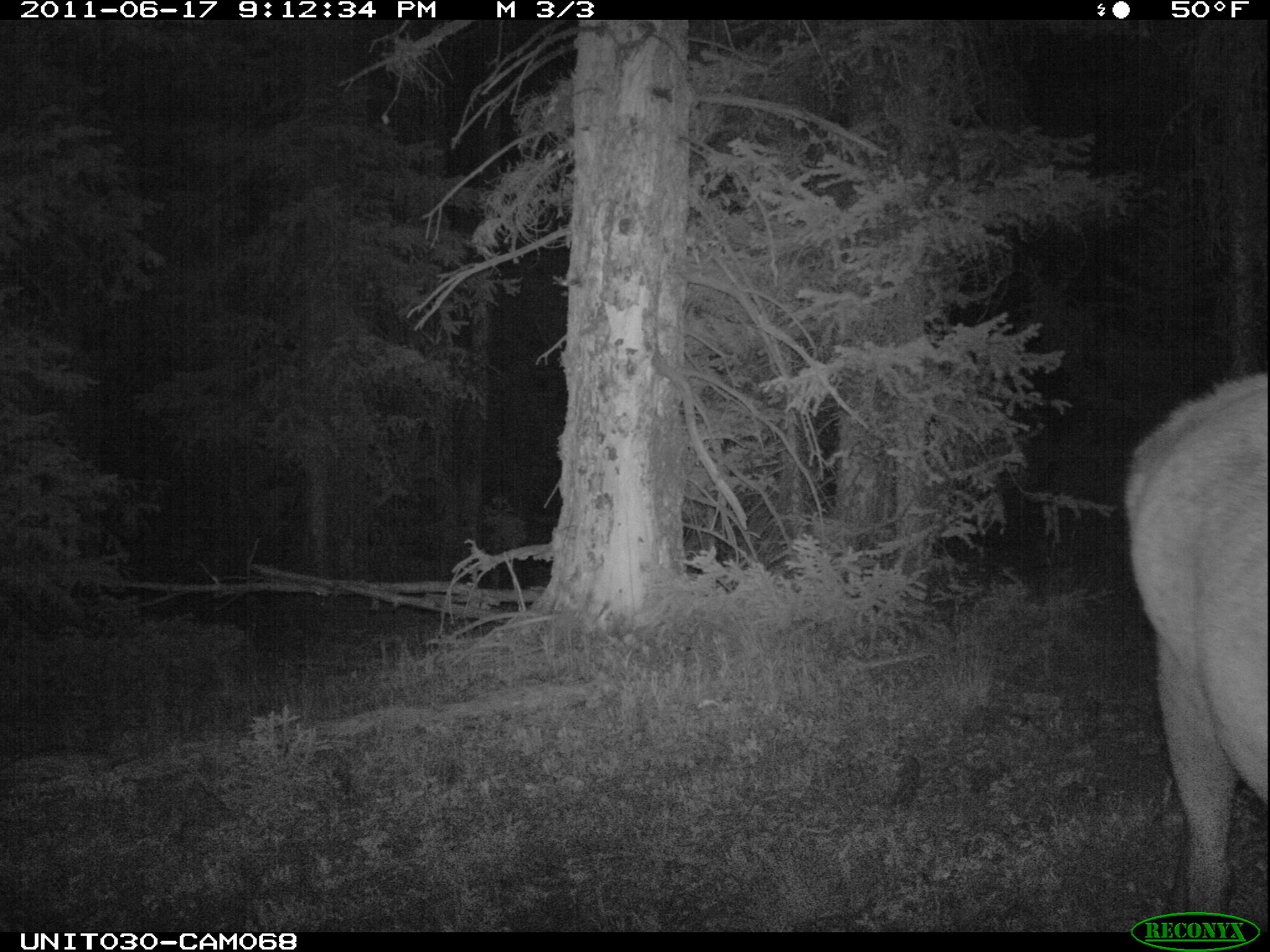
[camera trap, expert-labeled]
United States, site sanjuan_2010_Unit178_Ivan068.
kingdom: Animalia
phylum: Chordata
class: Mammalia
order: Artiodactyla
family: Cervidae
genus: Cervus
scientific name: Cervus elaphus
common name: red deer